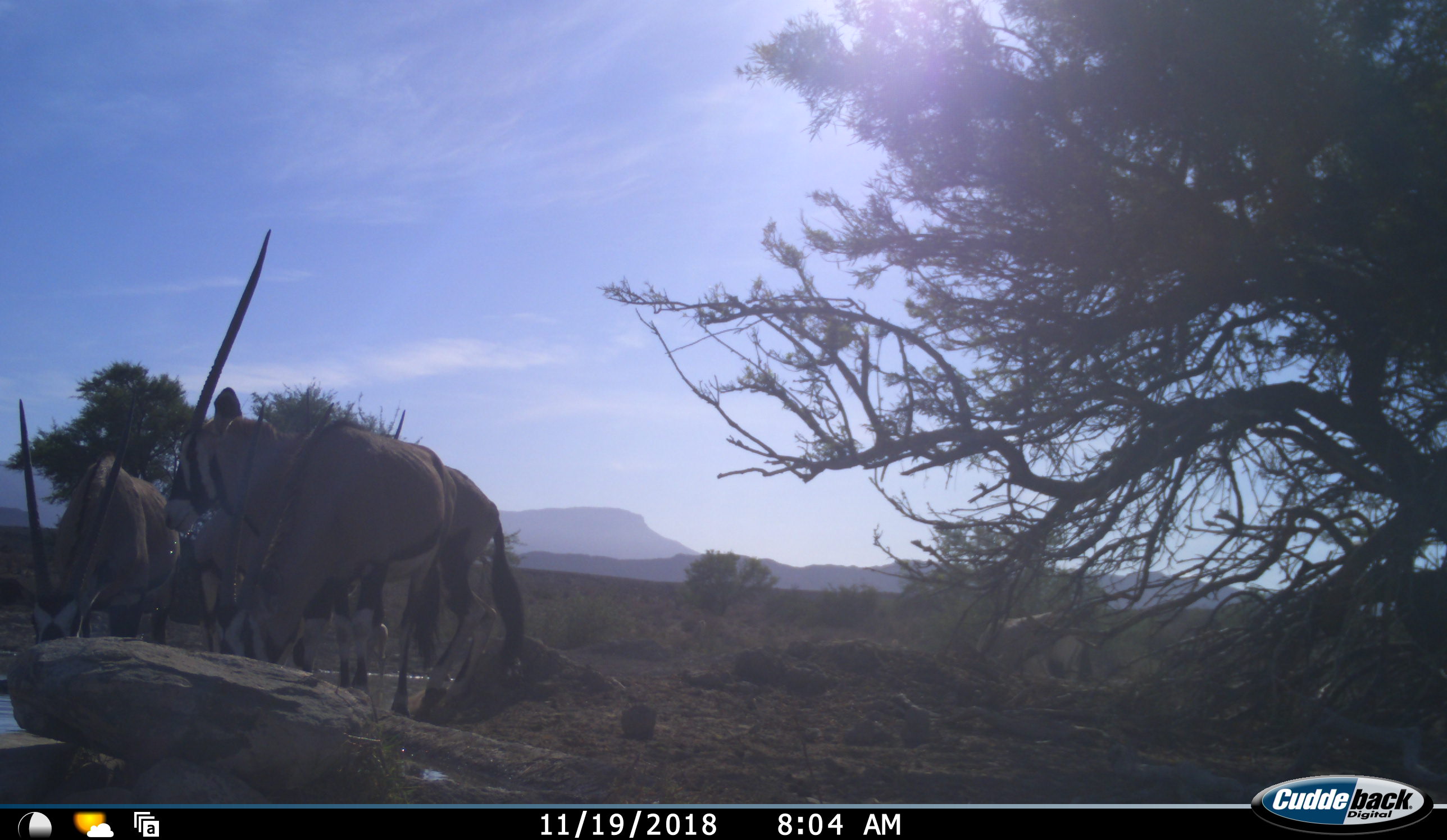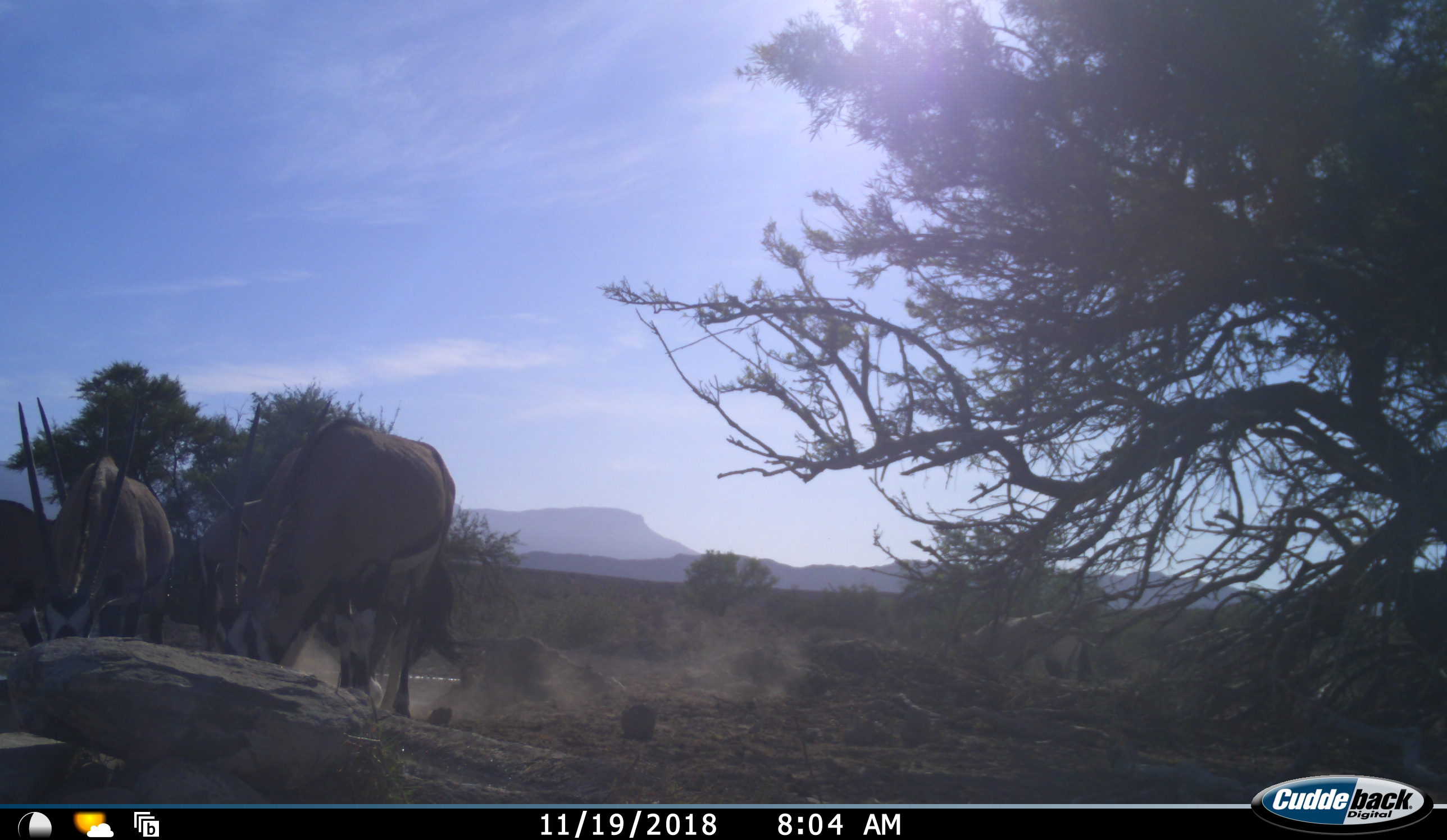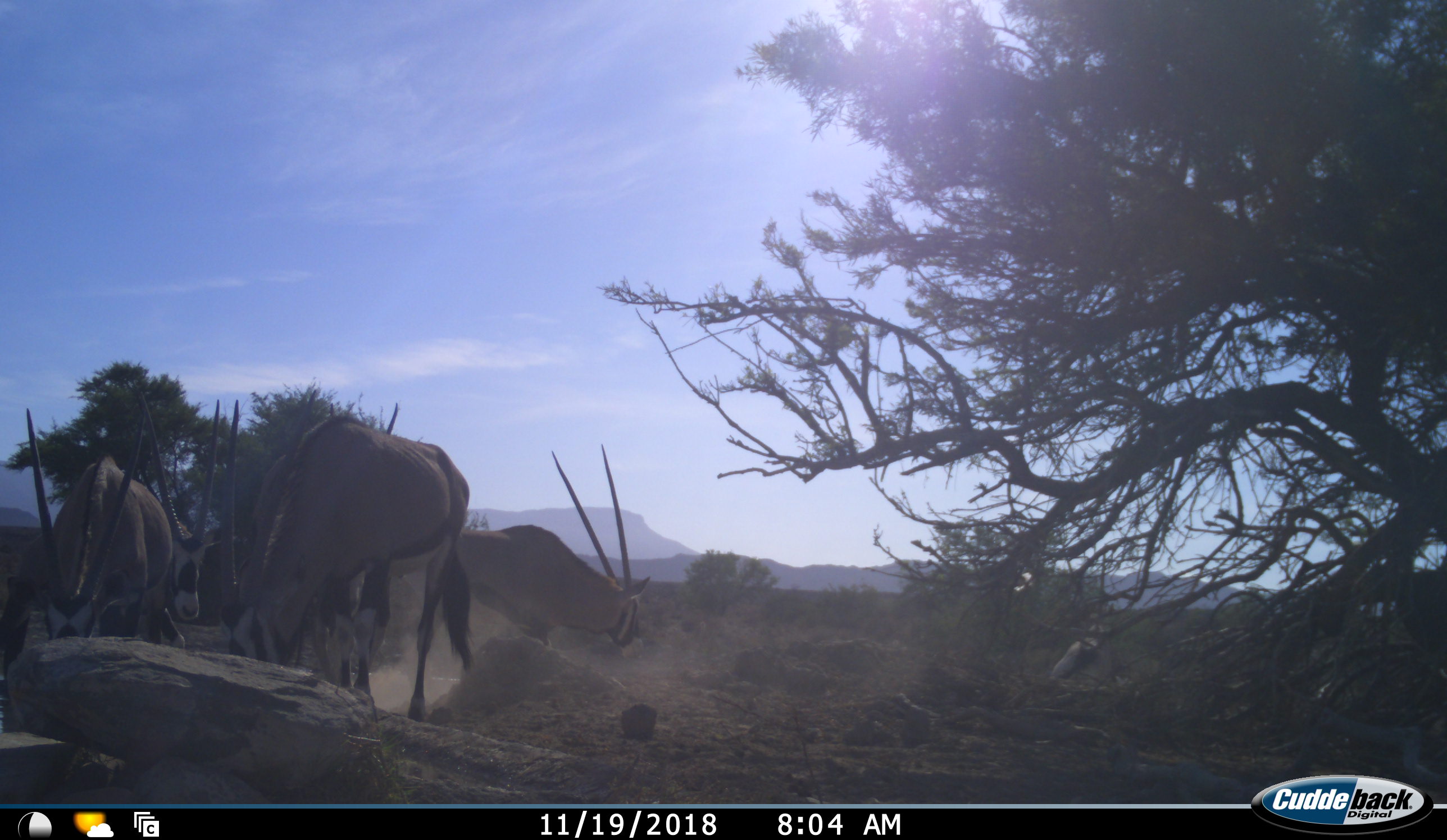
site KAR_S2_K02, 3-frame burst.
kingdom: Animalia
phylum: Chordata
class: Mammalia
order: Artiodactyla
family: Bovidae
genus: Oryx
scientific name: Oryx gazella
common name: gemsbok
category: oryx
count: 6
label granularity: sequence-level